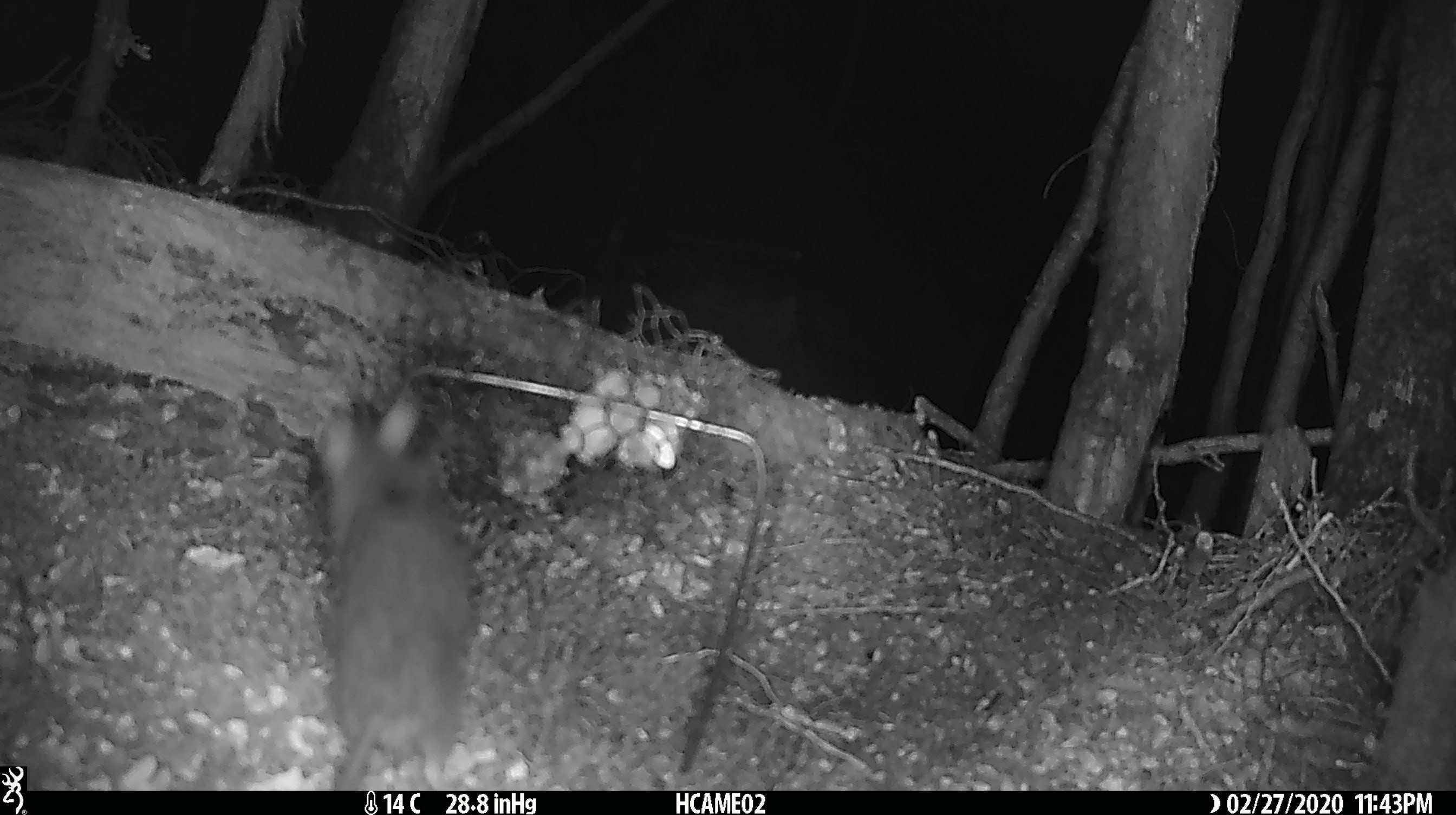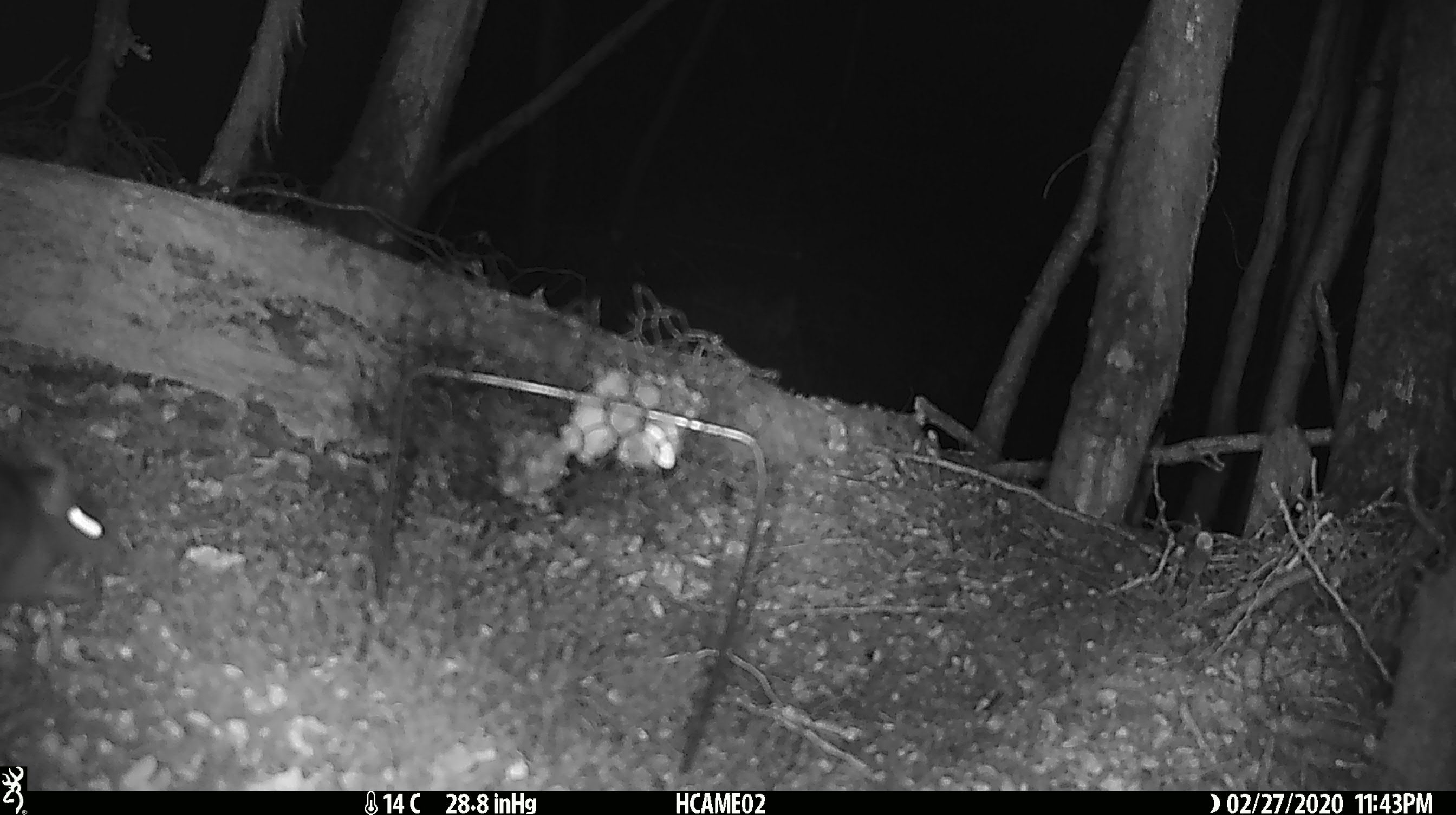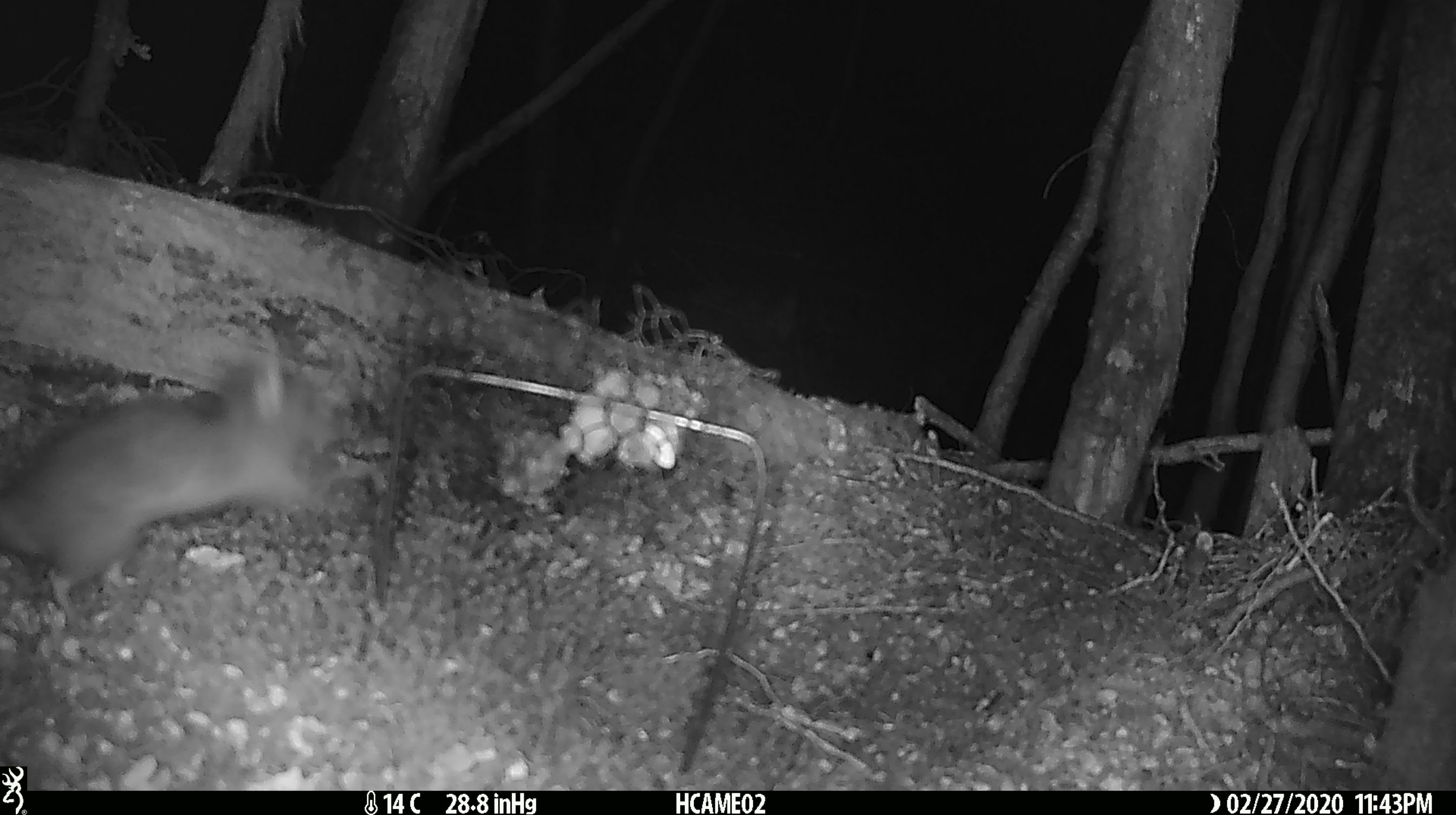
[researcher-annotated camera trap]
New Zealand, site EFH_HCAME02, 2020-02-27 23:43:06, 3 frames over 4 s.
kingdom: Animalia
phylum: Chordata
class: Mammalia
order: Rodentia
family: Muridae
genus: Rattus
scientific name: Rattus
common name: rat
Rat (Rattus).